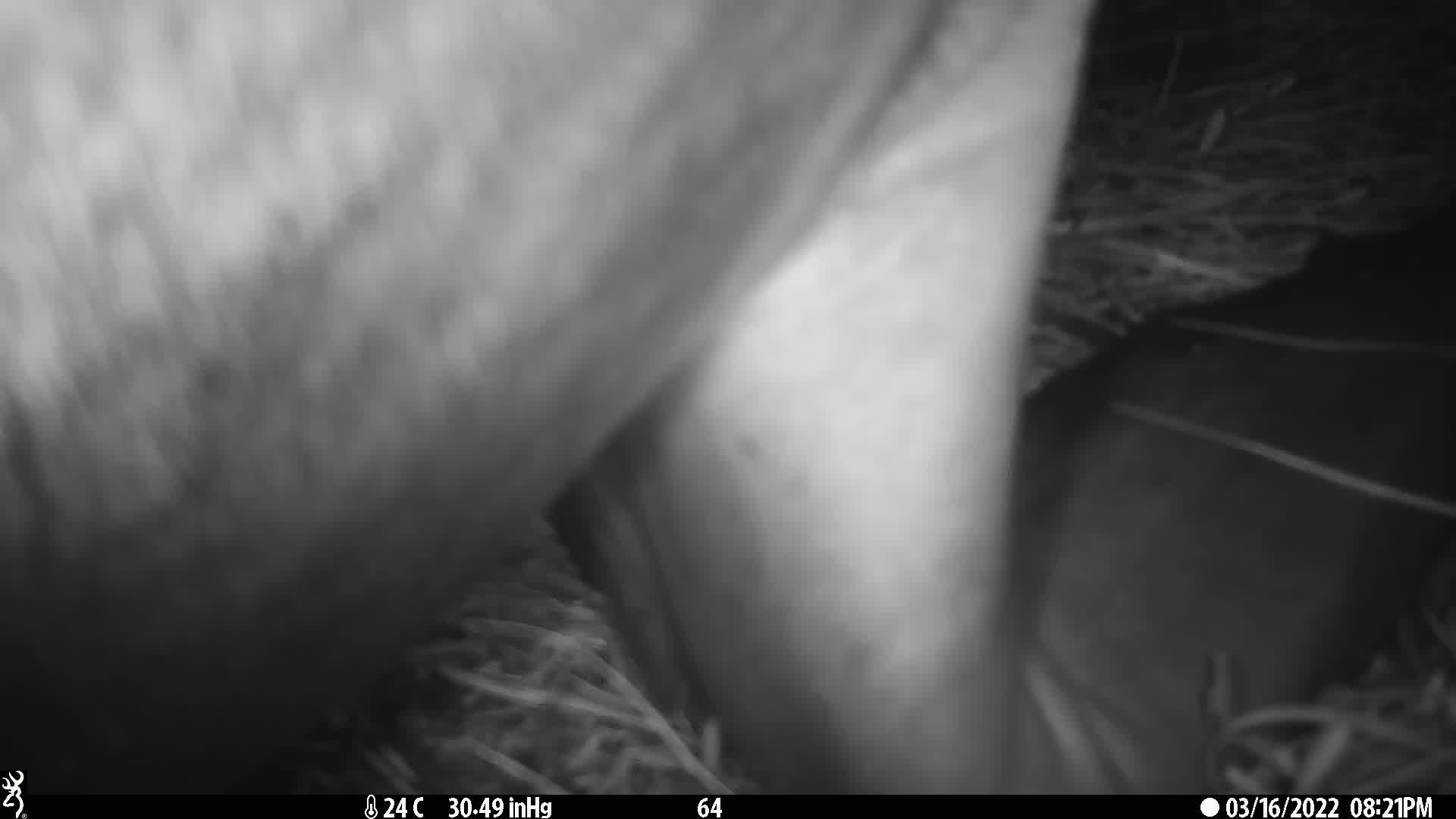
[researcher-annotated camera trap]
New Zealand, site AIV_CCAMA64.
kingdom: Animalia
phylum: Chordata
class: Mammalia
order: Carnivora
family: Otariidae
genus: Phocarctos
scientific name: Phocarctos hookeri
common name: new zealand sea lion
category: sealion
Sealion (new zealand sea lion) (Phocarctos hookeri).